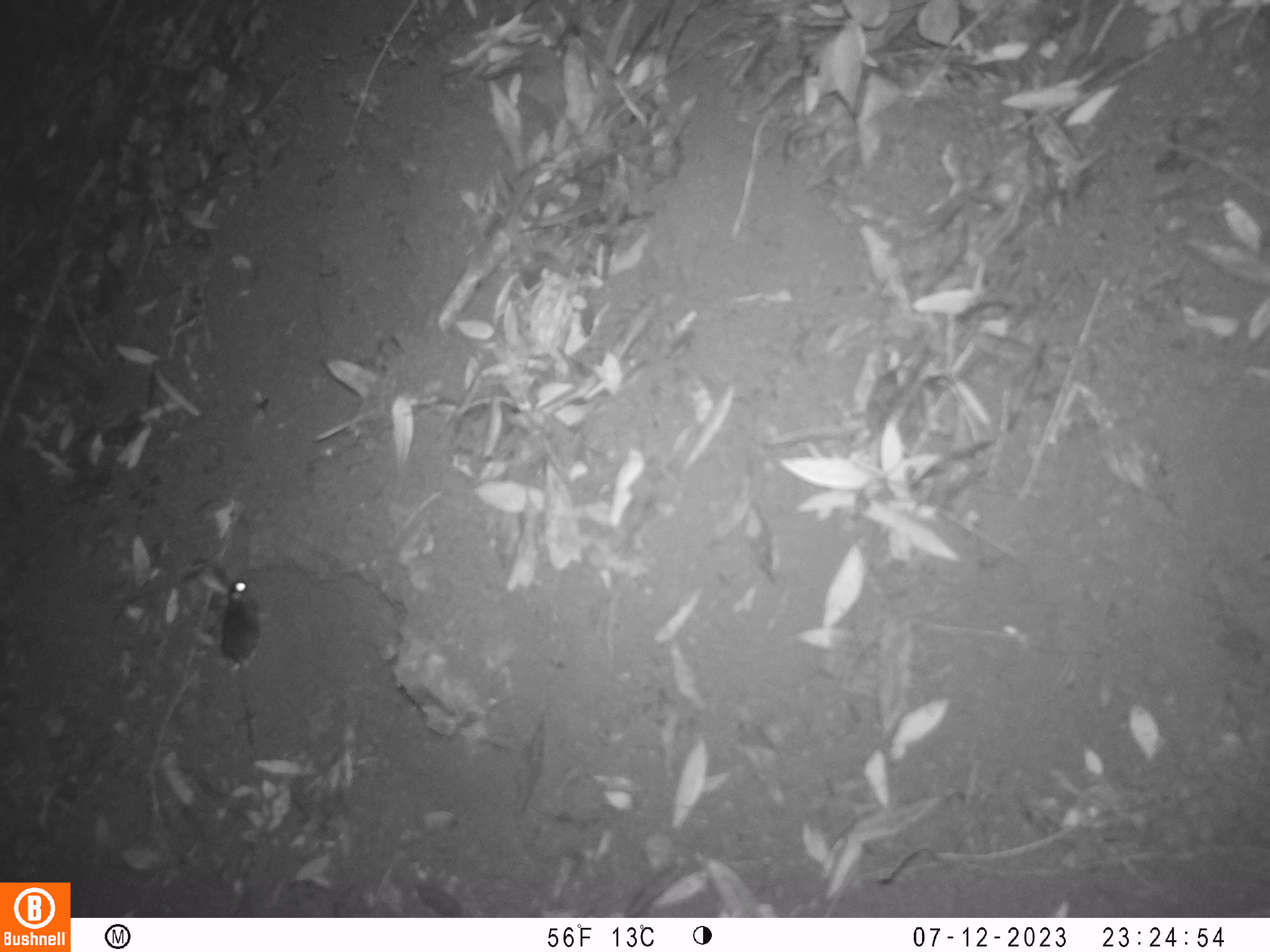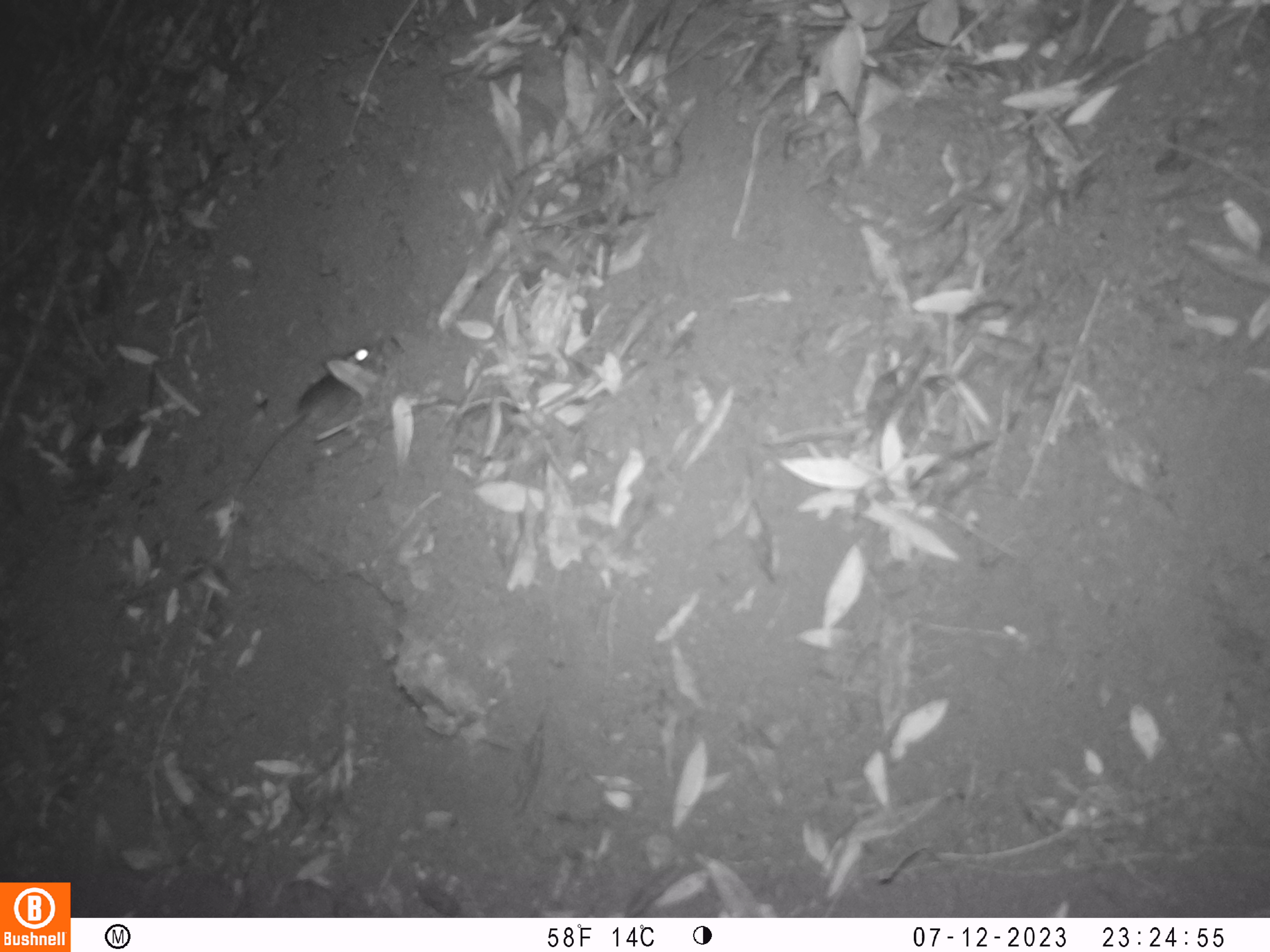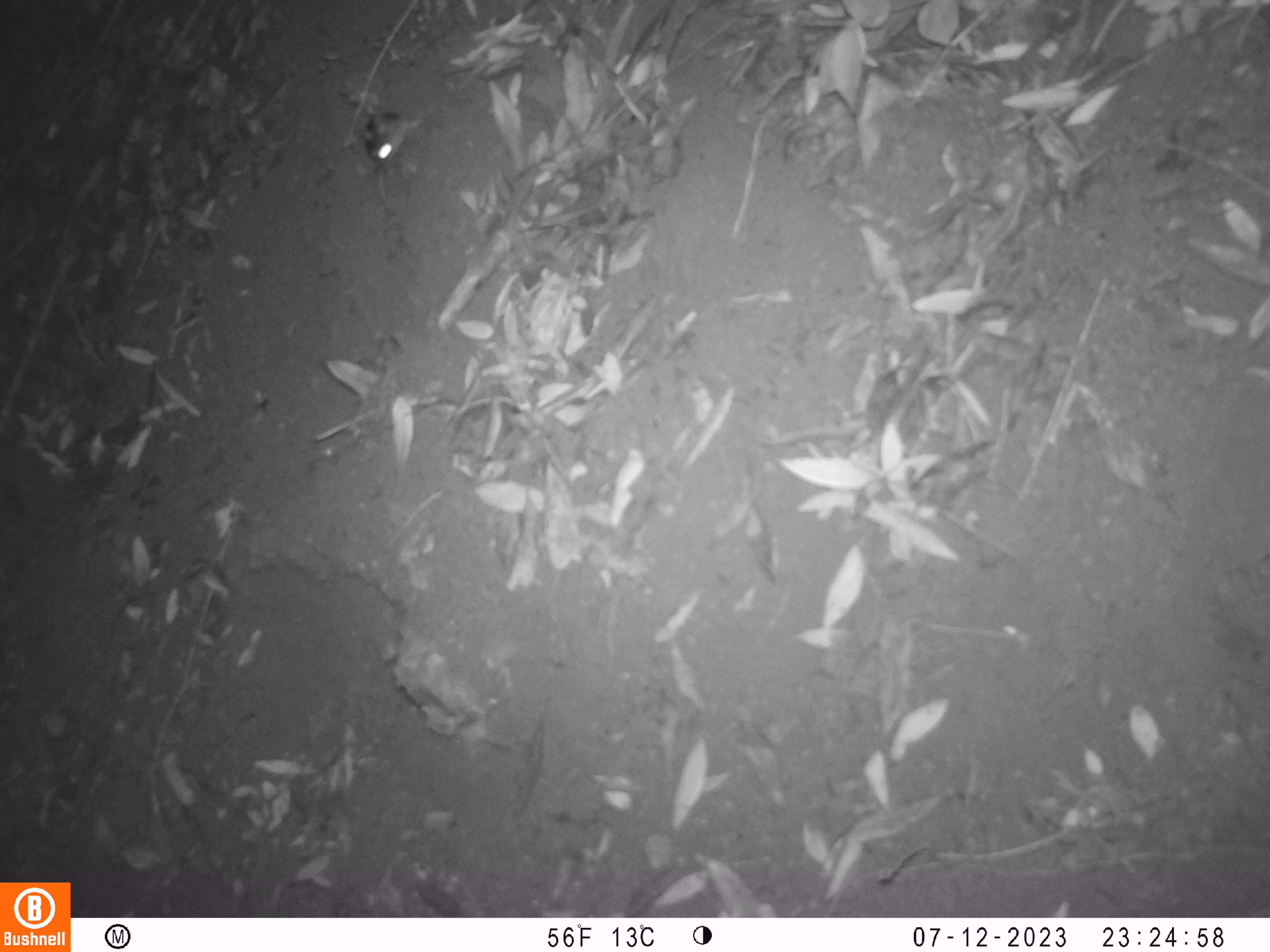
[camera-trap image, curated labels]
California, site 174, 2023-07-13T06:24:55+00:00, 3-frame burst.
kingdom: Animalia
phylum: Chordata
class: Mammalia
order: Rodentia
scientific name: Rodentia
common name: mouse or rat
Mouse or rat (Rodentia).